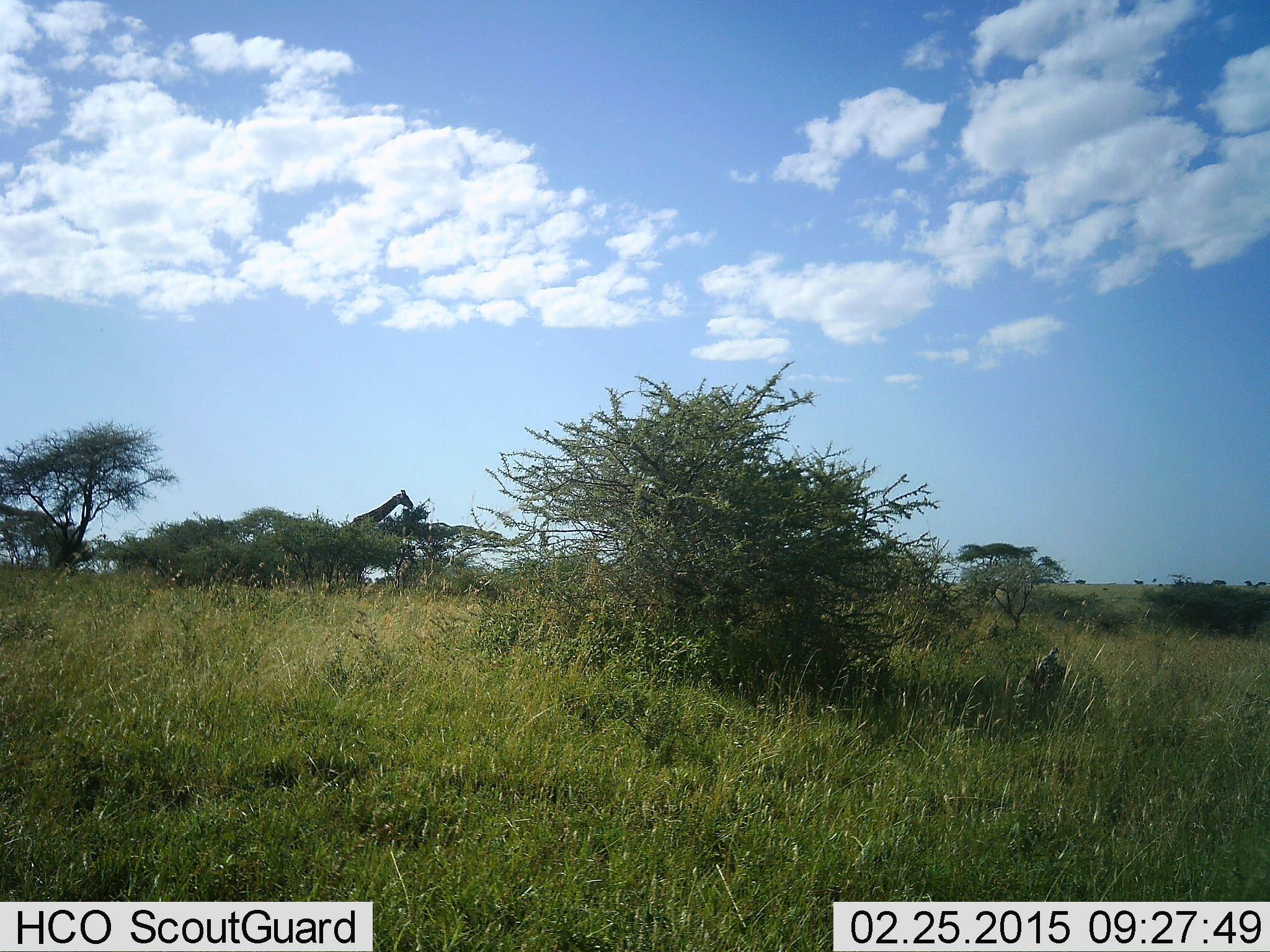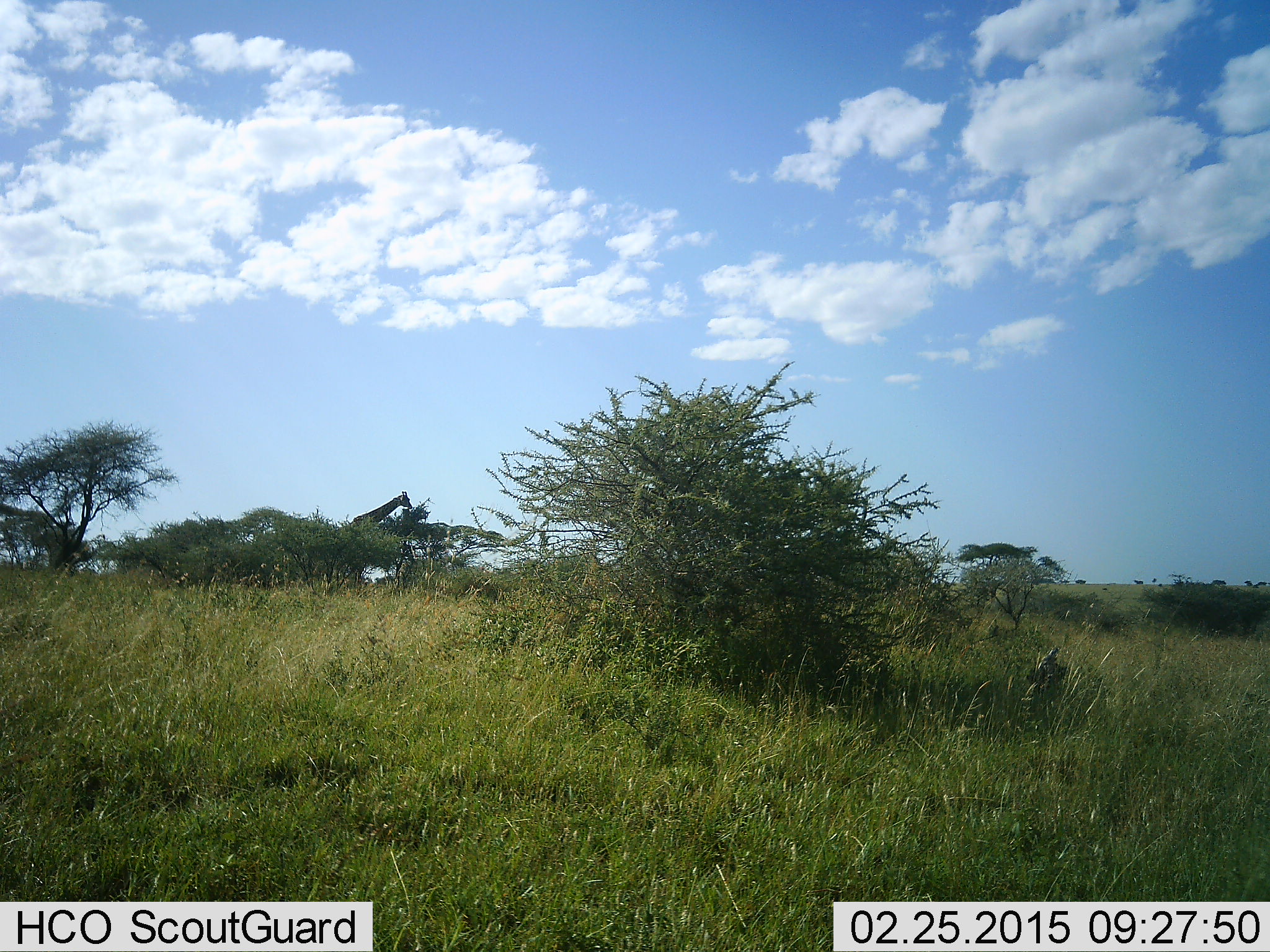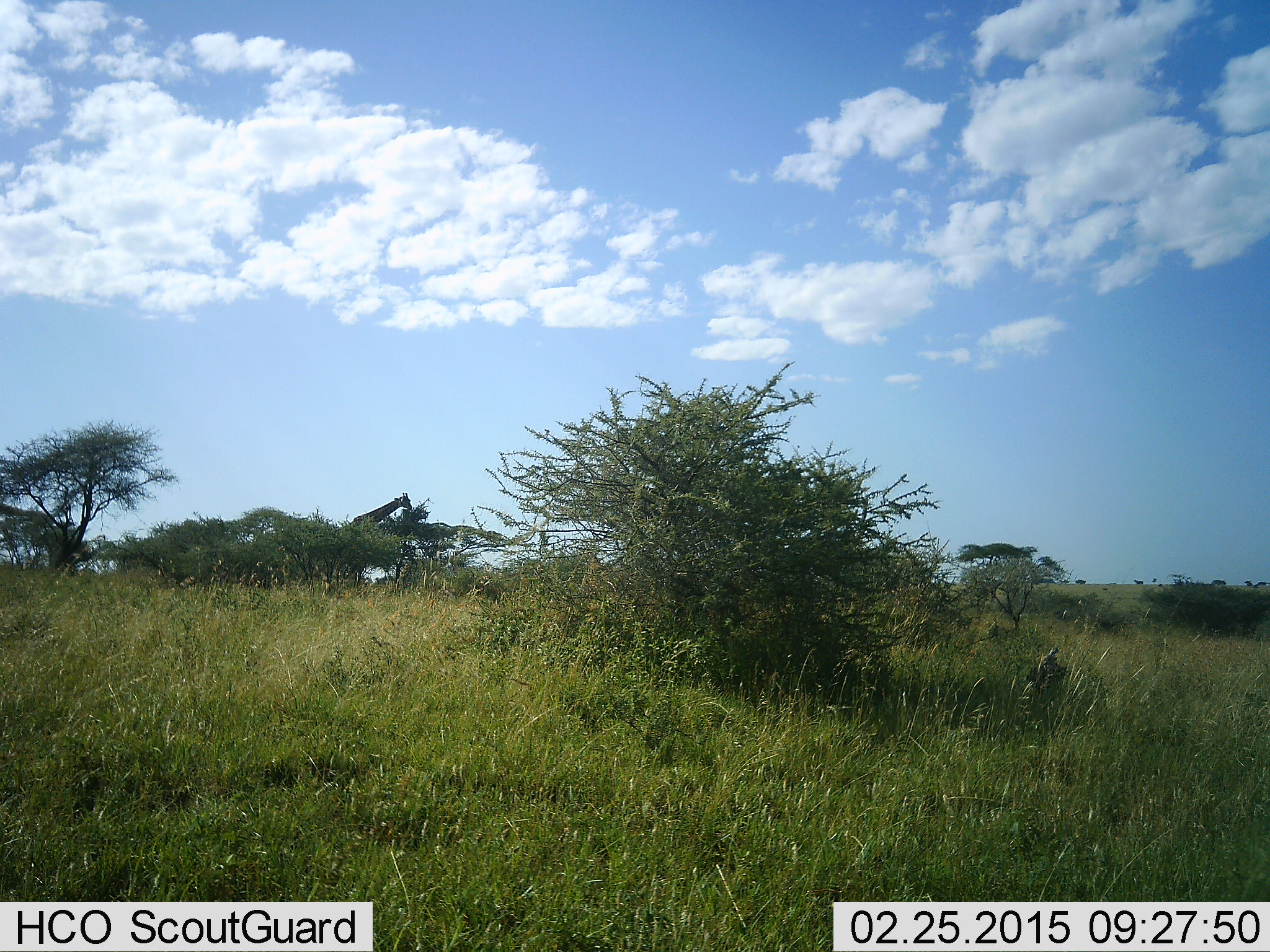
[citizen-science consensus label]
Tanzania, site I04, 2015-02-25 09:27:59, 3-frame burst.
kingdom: Animalia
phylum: Chordata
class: Mammalia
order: Artiodactyla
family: Giraffidae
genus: Giraffa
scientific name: Giraffa camelopardalis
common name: giraffe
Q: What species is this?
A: Giraffe (Giraffa camelopardalis).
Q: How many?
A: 1.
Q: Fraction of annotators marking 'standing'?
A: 20%.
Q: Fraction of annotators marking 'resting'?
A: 0%.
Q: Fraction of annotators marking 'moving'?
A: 0%.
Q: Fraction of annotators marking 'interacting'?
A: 0%.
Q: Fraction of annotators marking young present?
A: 0%.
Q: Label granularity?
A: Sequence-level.